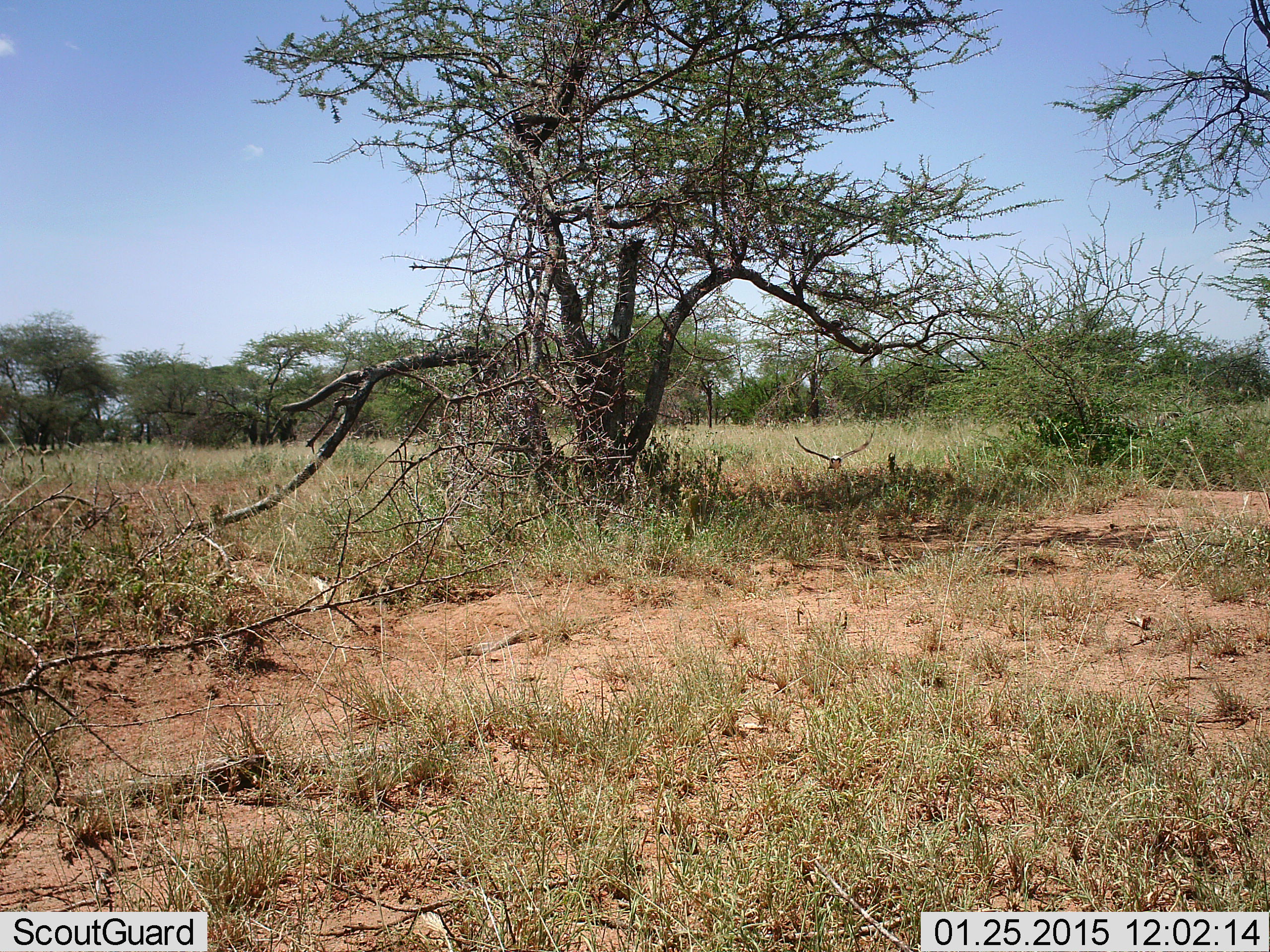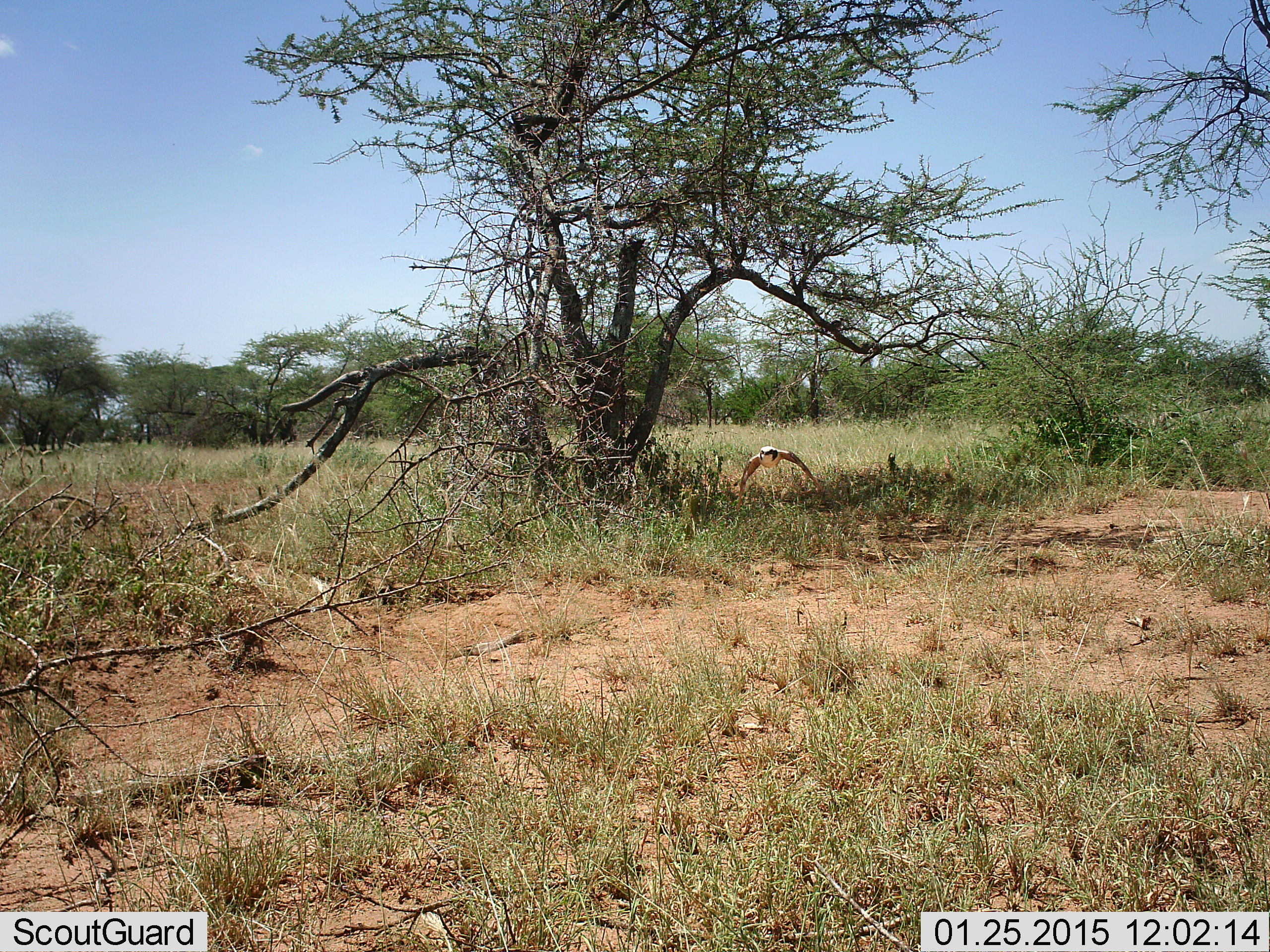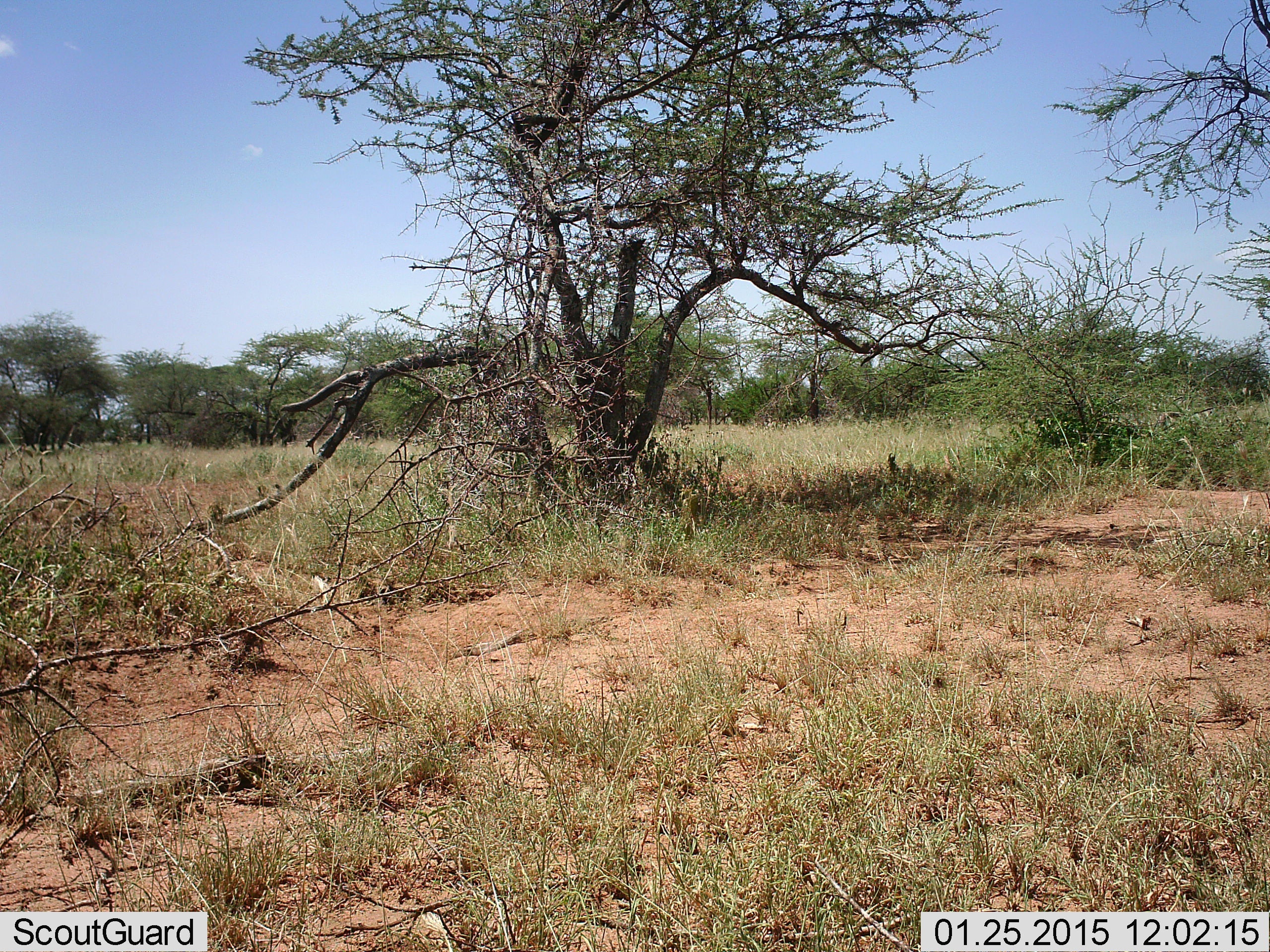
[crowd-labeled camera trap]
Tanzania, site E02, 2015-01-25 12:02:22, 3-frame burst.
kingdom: Animalia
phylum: Chordata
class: Aves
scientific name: Aves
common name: bird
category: otherbird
Otherbird (bird) (Aves), count 1. Behavior (volunteer vote fractions): standing 0%, resting 0%, moving 100%, interacting 0%. Young present (vote fraction): 0%. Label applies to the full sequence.